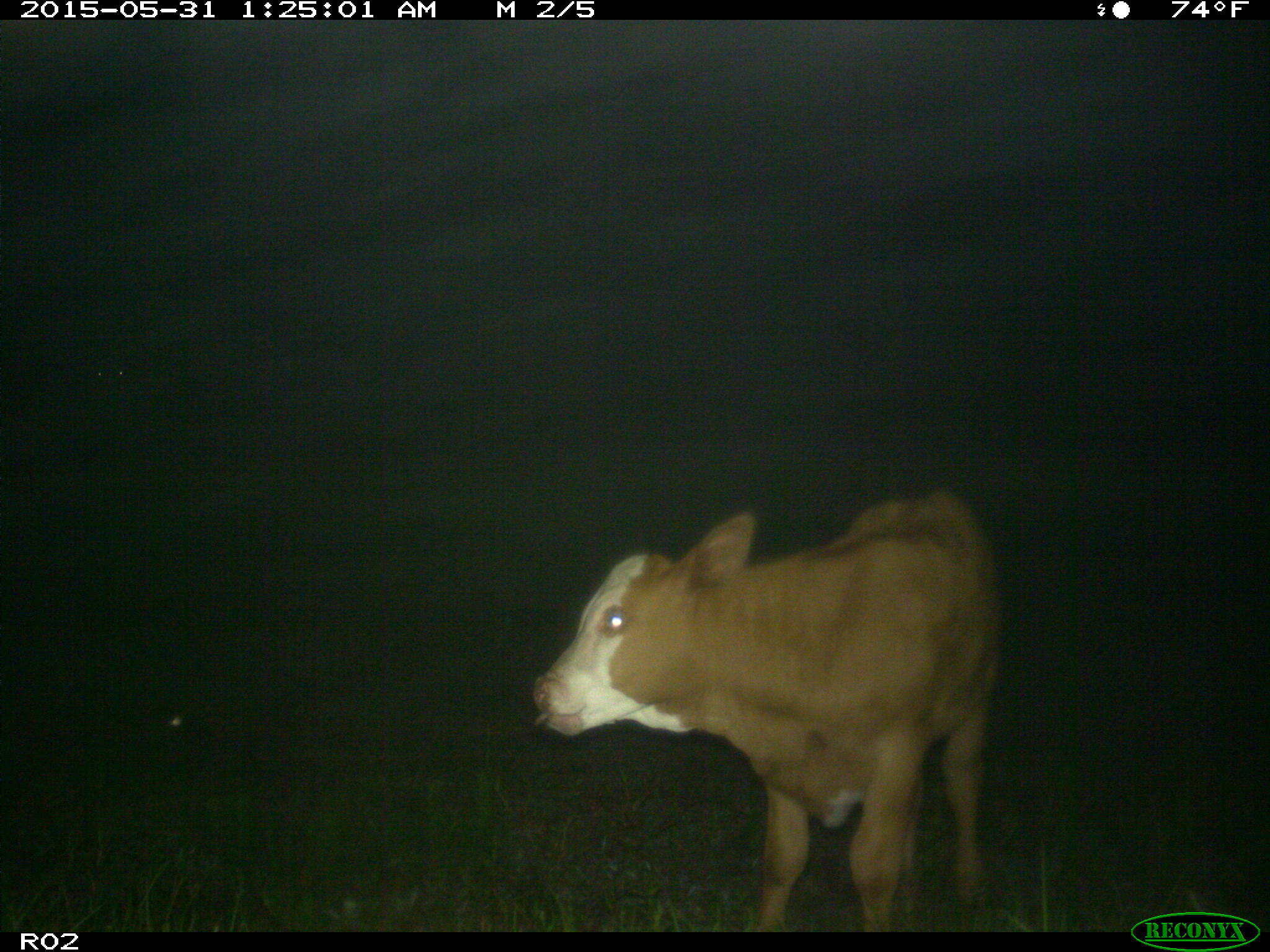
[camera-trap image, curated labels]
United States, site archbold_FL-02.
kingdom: Animalia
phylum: Chordata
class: Mammalia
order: Artiodactyla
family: Bovidae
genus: Bos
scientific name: Bos taurus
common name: domestic cow